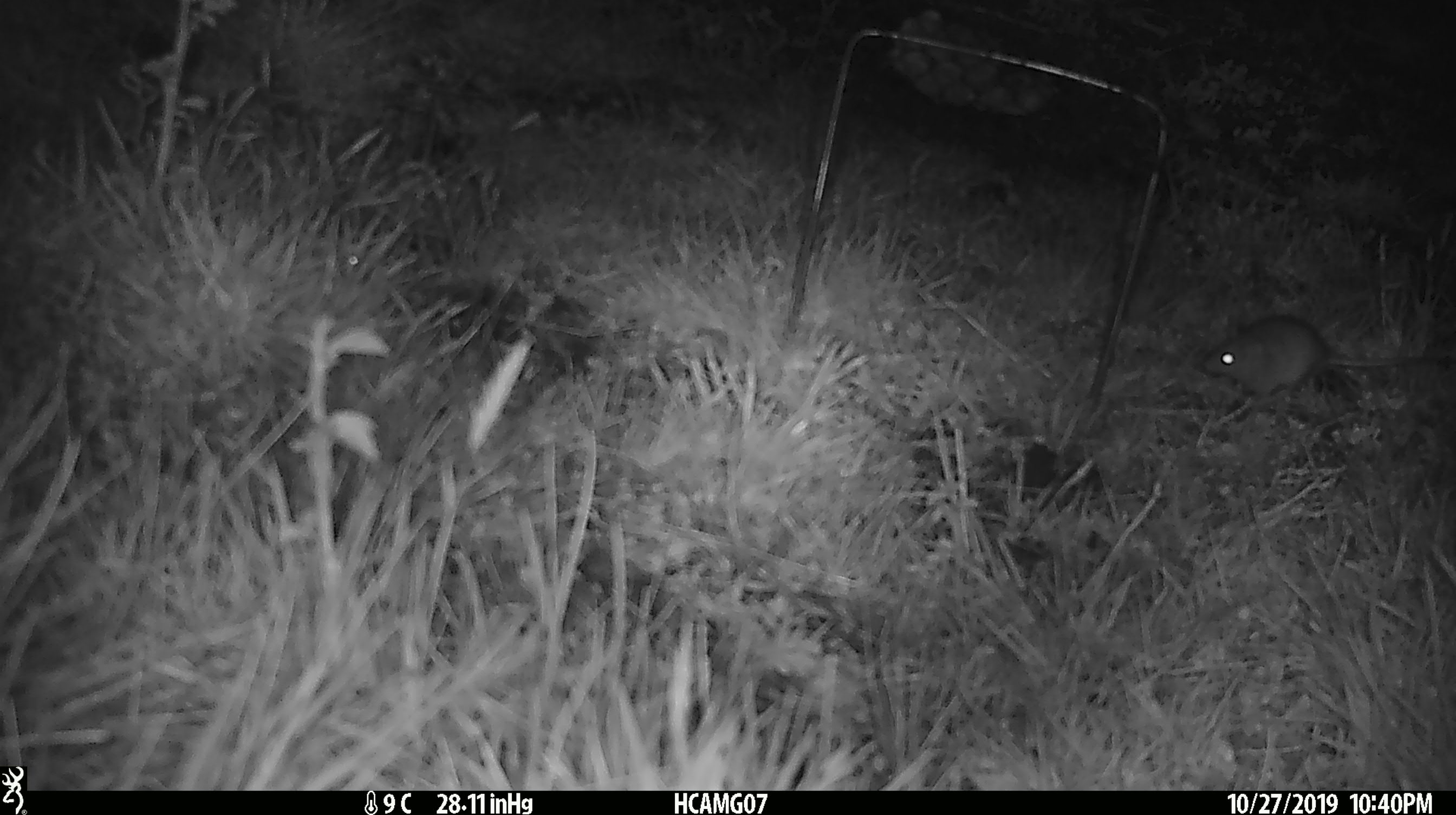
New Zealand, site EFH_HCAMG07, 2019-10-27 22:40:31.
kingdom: Animalia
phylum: Chordata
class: Mammalia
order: Rodentia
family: Muridae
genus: Mus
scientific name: Mus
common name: mouse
Mouse (Mus).